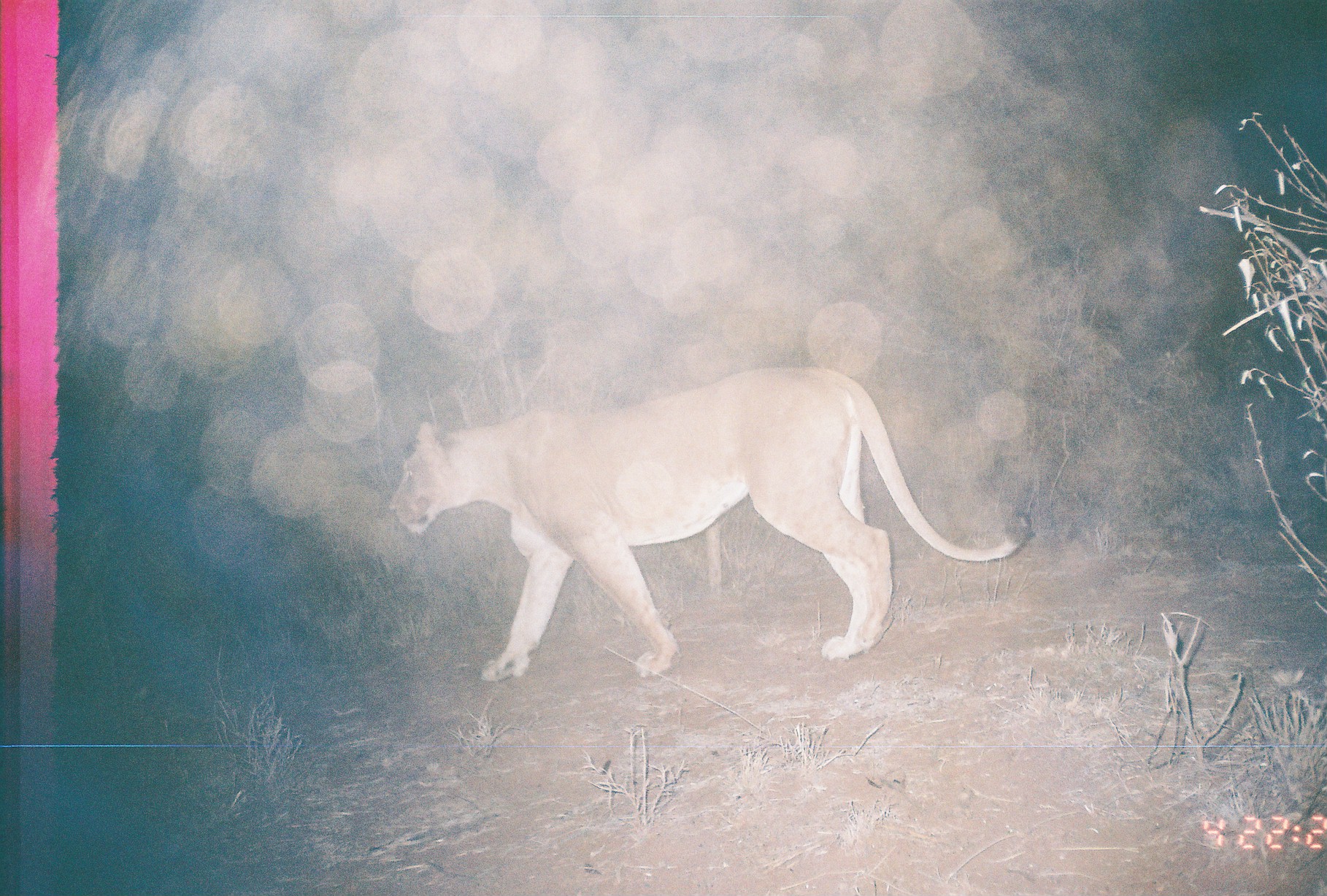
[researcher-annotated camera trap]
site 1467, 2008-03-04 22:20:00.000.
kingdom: Animalia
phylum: Chordata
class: Mammalia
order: Carnivora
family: Felidae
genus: Panthera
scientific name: Panthera leo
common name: lion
Panthera leo (lion), count 1.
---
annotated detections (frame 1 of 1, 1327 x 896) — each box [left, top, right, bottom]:
panthera leo: [385, 363, 1034, 685]